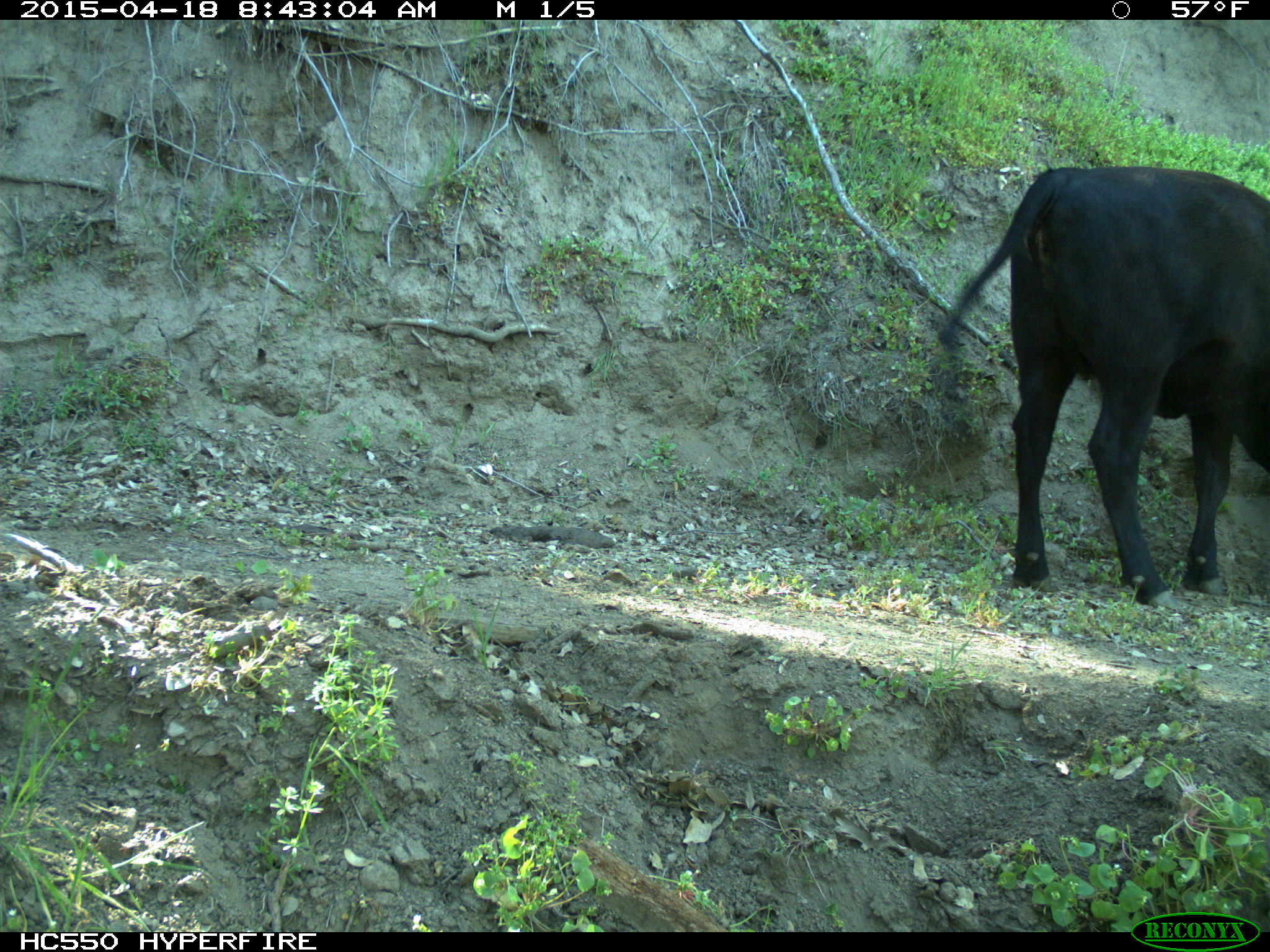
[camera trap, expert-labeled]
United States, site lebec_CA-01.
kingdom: Animalia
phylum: Chordata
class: Mammalia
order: Artiodactyla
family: Bovidae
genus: Bos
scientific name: Bos taurus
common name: domestic cow